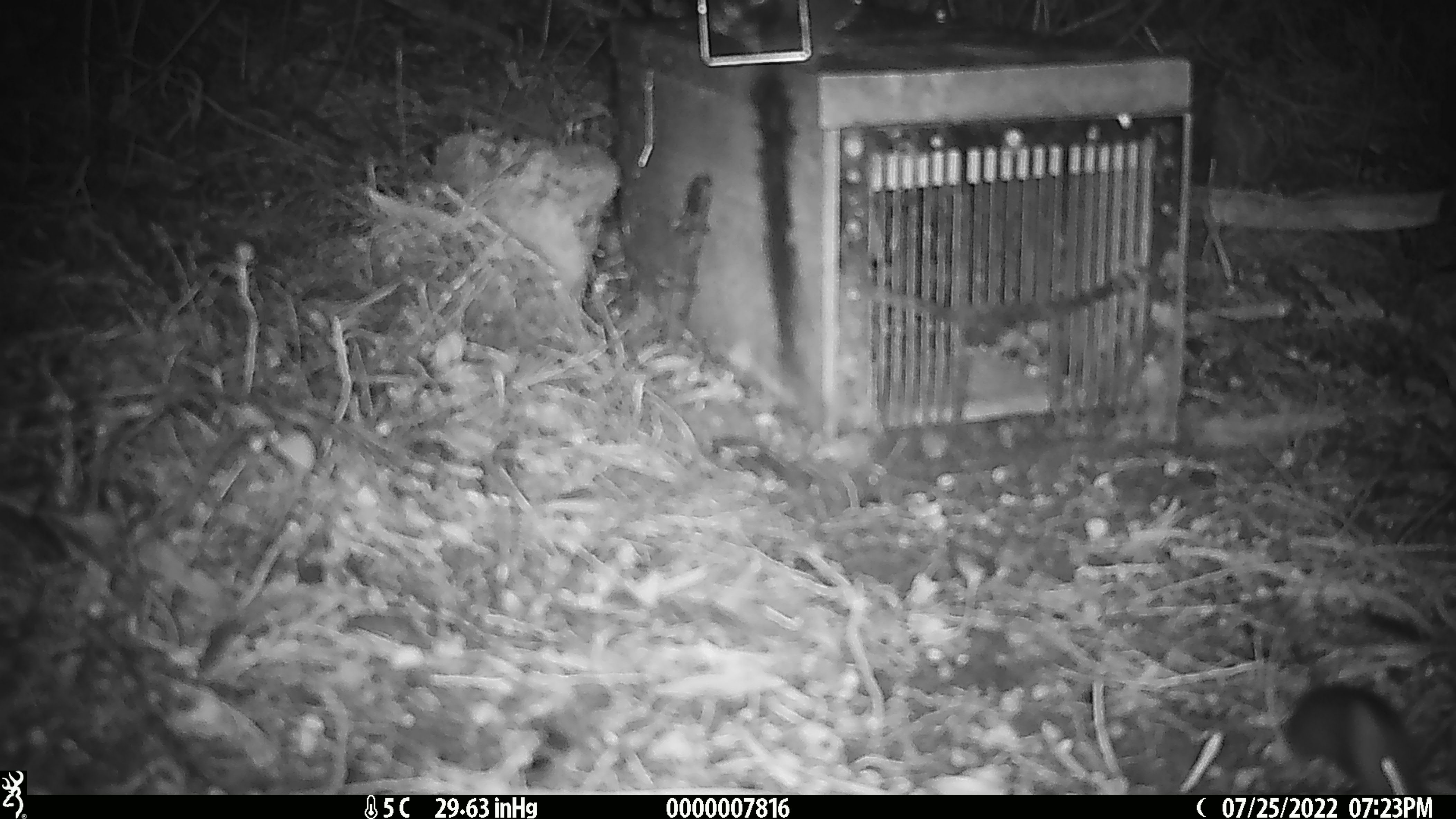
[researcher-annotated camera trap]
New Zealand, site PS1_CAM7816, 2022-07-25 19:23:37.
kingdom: Animalia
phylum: Chordata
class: Mammalia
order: Rodentia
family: Muridae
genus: Mus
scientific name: Mus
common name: mouse